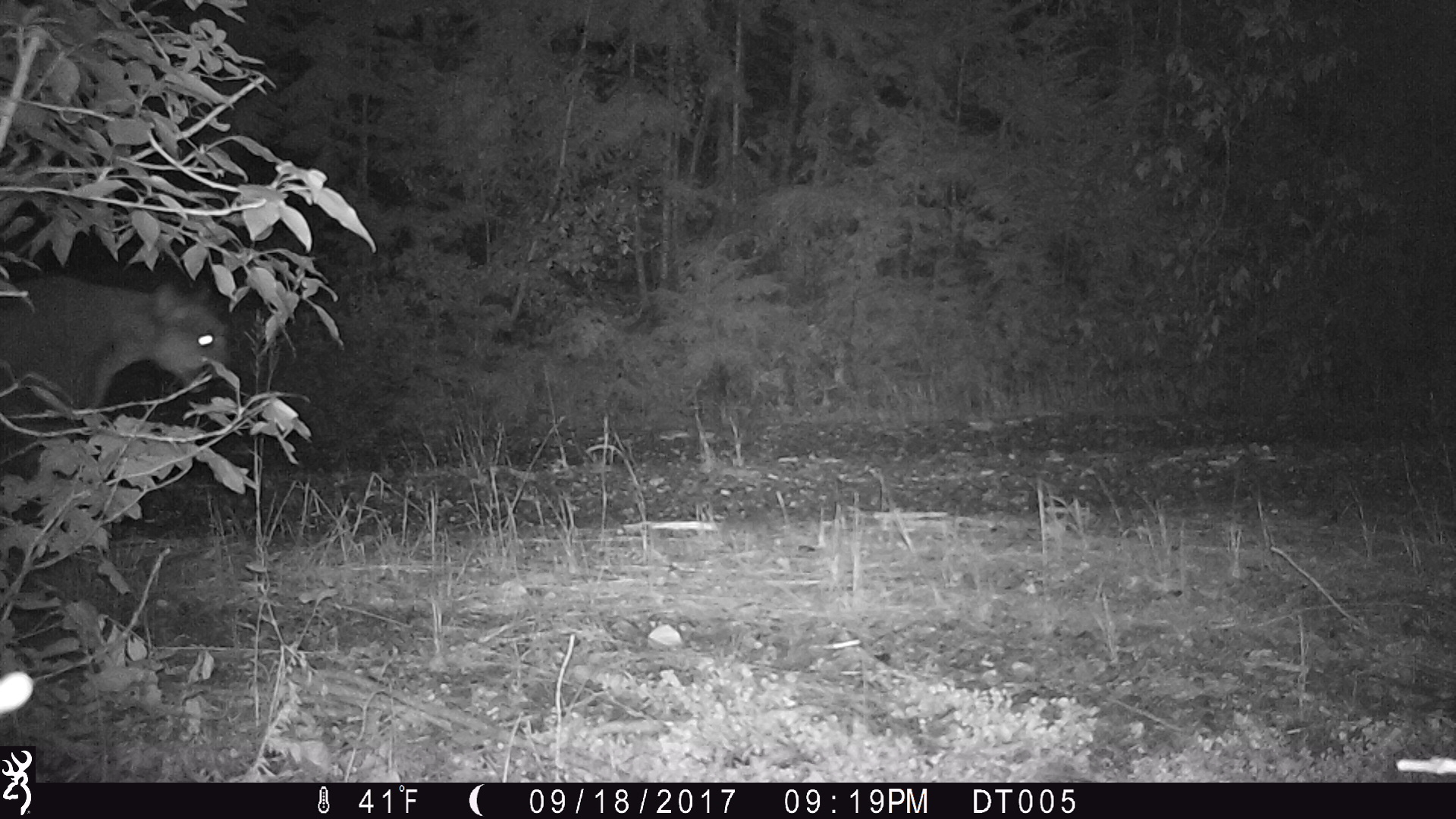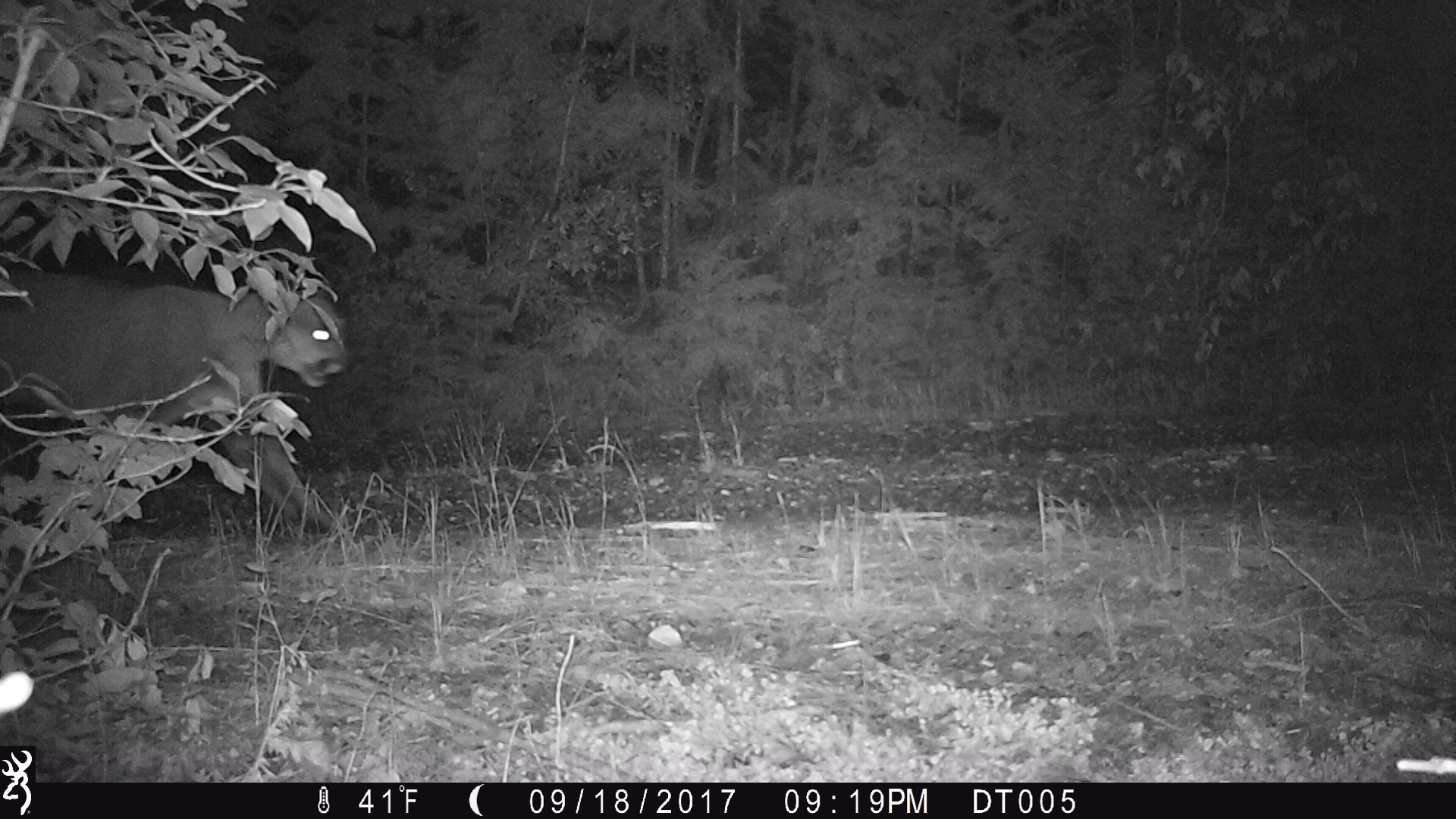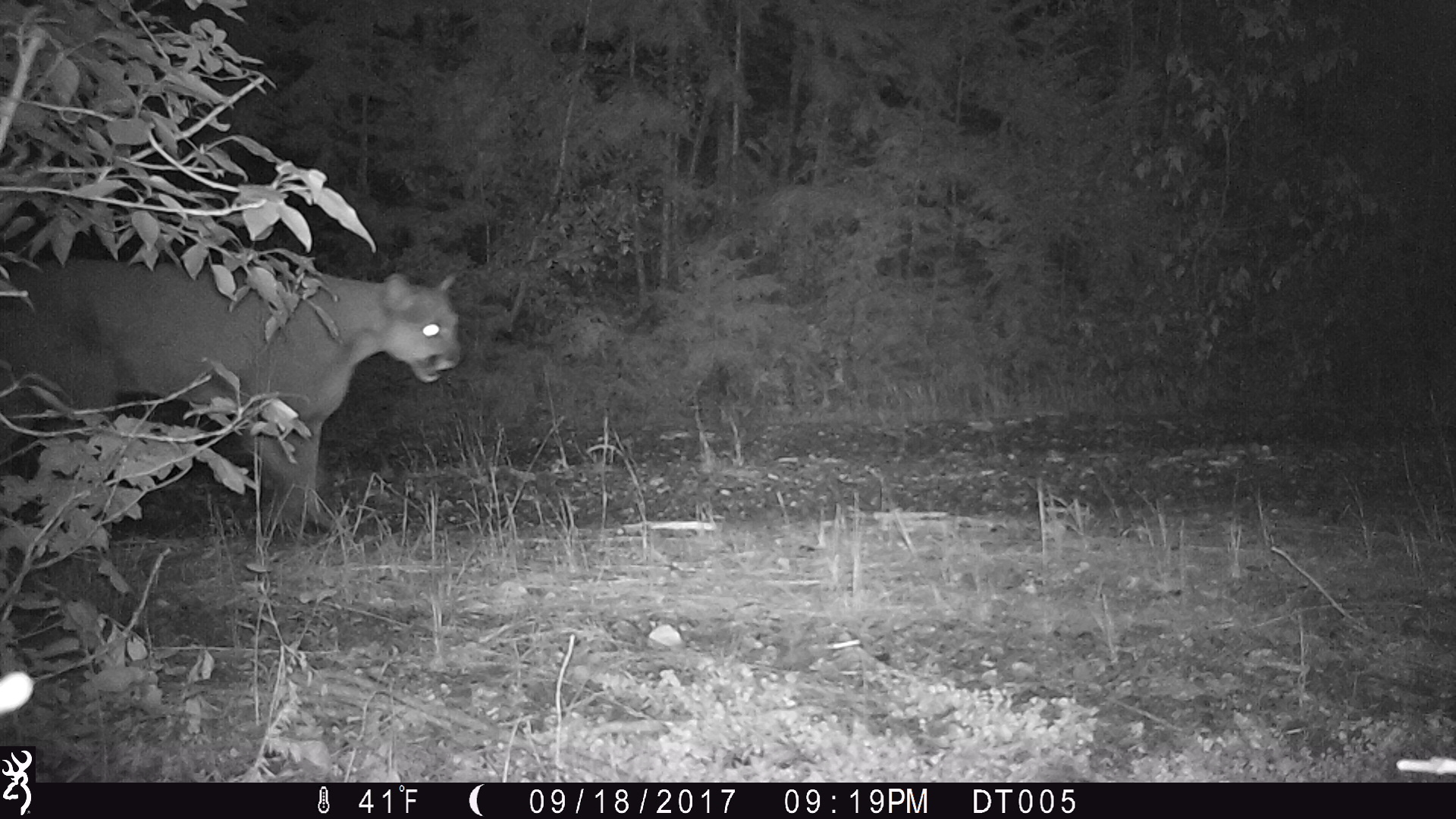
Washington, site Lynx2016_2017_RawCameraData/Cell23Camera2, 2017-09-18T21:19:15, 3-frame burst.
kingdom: Animalia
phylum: Chordata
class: Mammalia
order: Carnivora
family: Felidae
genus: Puma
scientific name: Puma concolor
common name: mountain lion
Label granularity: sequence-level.